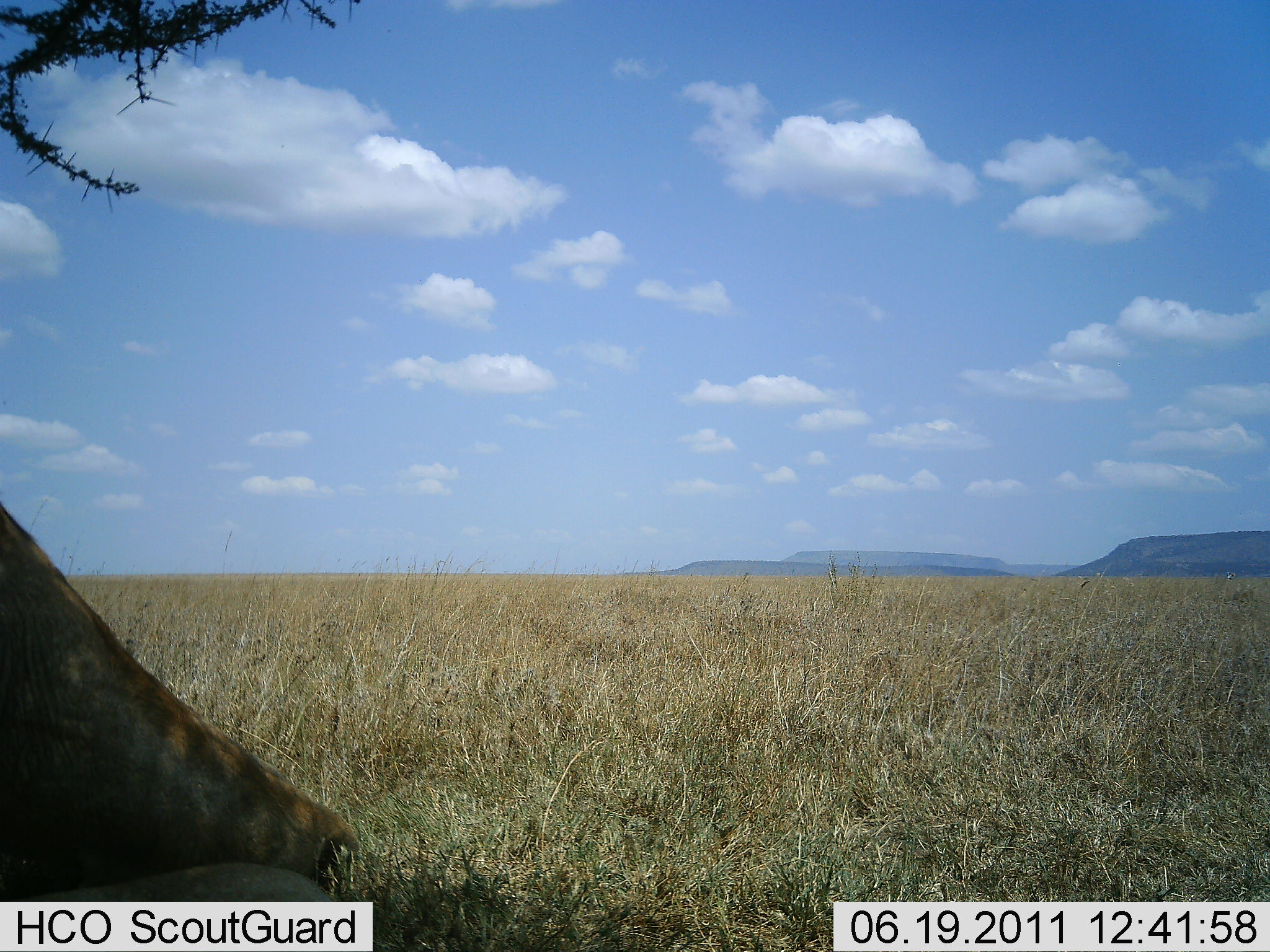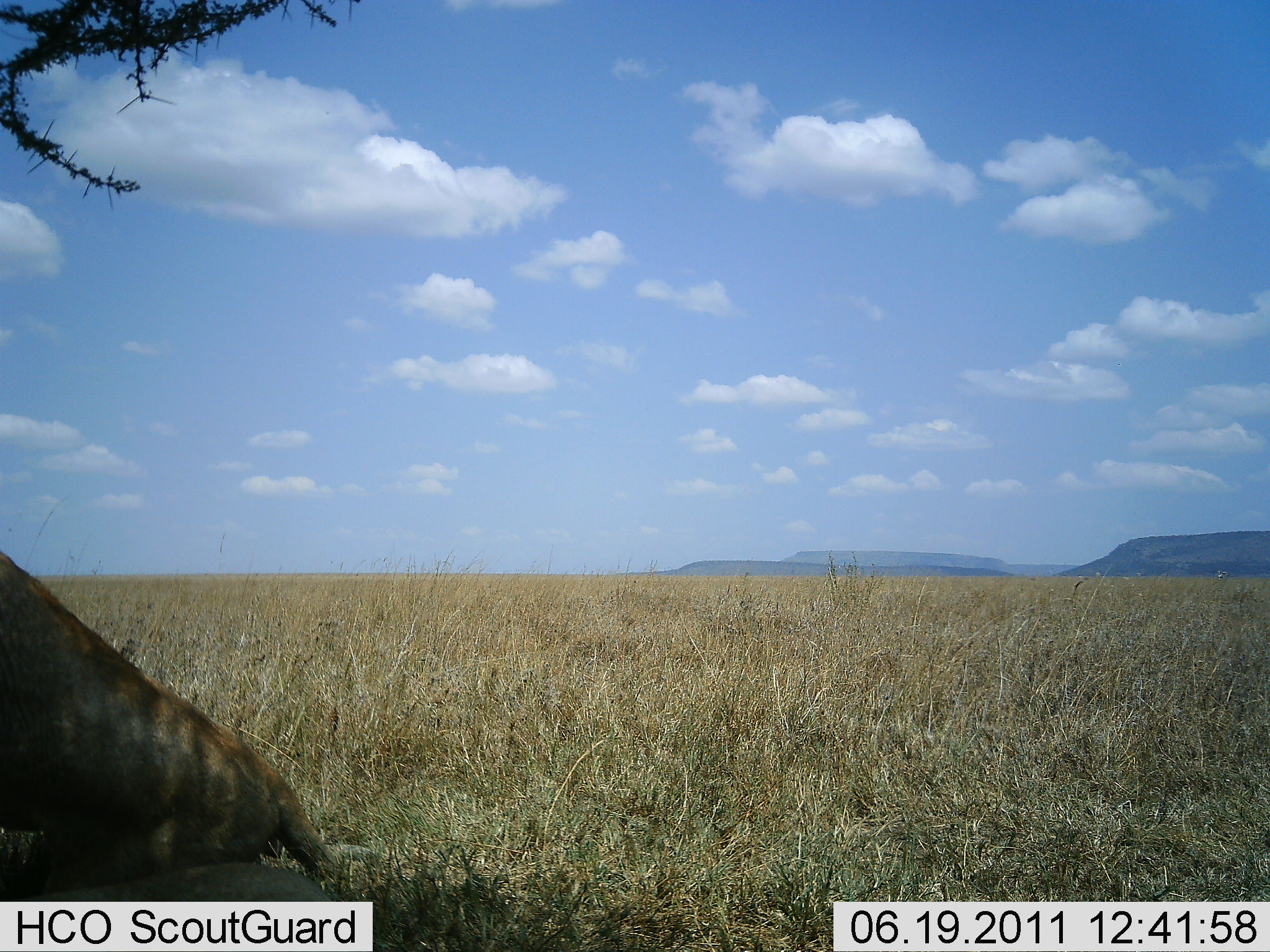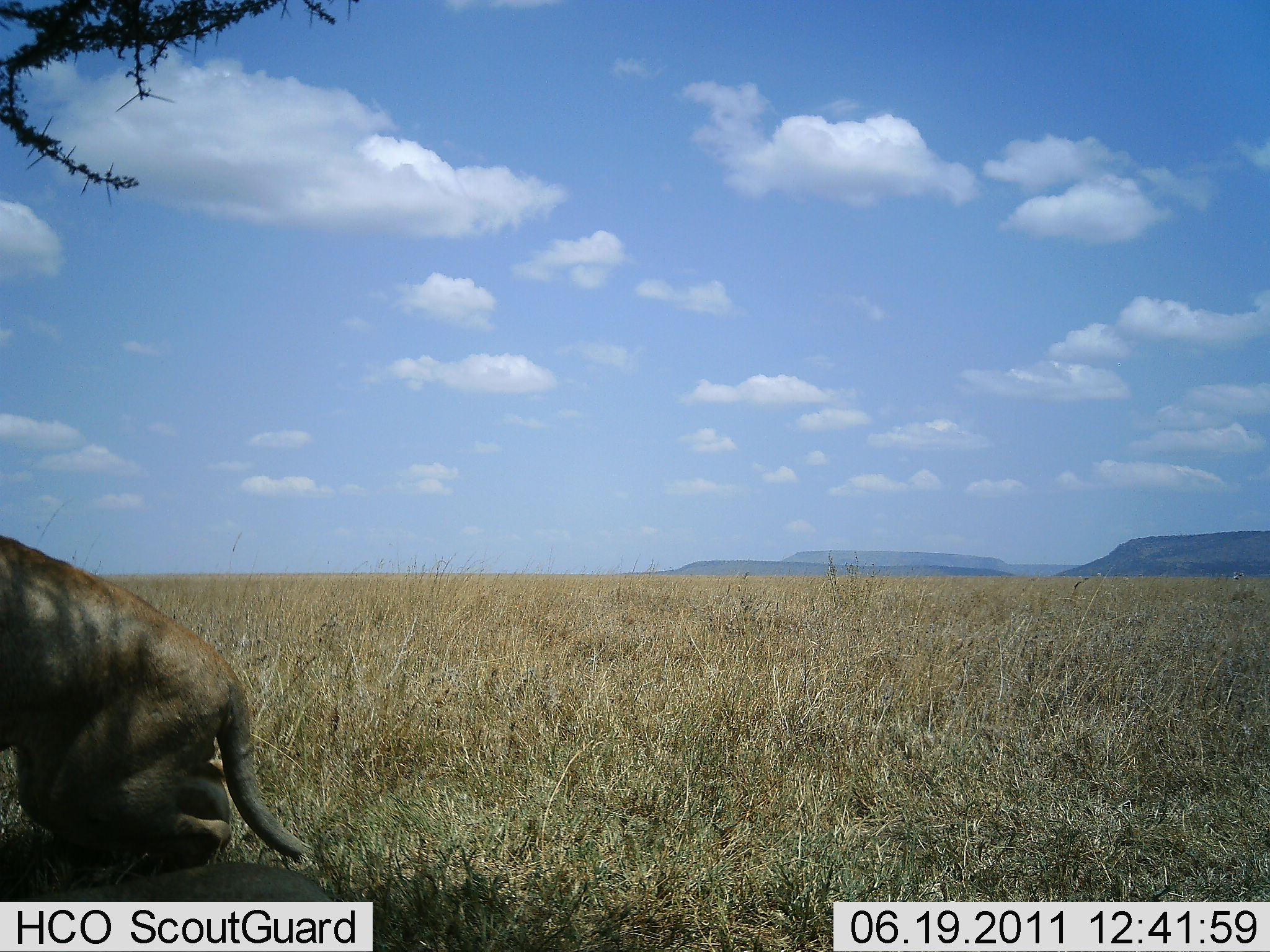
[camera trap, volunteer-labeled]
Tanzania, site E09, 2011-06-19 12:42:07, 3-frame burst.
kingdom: Animalia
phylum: Chordata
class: Mammalia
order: Carnivora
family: Felidae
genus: Panthera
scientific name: Panthera leo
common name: lion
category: lionfemale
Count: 1.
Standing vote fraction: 0%.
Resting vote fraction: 62%.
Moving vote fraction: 46%.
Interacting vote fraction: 0%.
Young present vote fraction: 0%.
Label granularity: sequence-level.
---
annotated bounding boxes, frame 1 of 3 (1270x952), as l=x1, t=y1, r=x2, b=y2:
animal: l=0, t=494, r=373, b=951; l=0, t=862, r=345, b=904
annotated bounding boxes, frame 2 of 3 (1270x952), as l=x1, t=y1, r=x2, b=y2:
animal: l=0, t=545, r=374, b=901; l=0, t=862, r=346, b=904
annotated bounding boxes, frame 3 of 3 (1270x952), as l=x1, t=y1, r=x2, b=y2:
animal: l=0, t=532, r=337, b=902; l=0, t=860, r=333, b=904